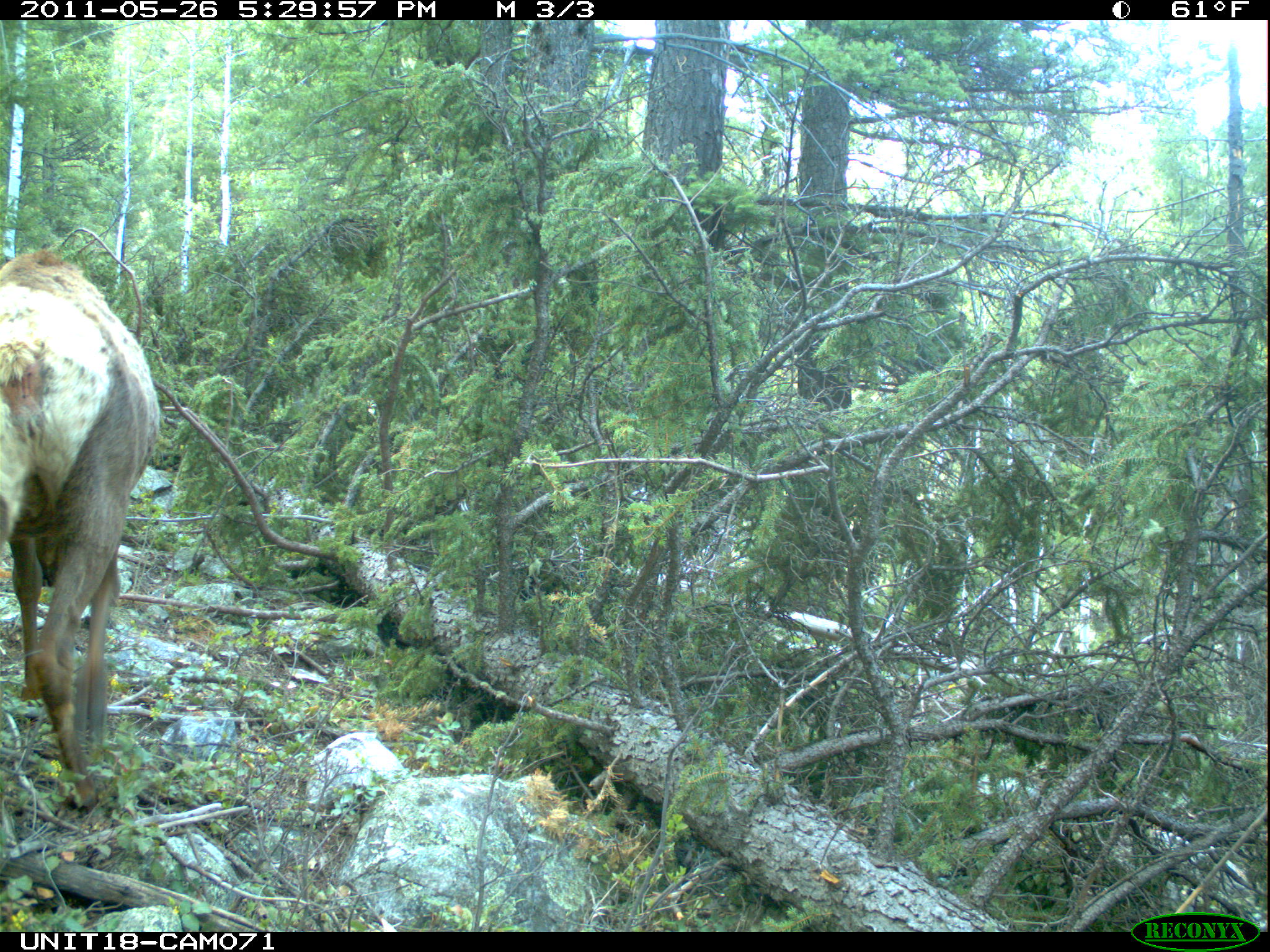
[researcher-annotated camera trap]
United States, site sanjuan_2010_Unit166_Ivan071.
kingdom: Animalia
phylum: Chordata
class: Mammalia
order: Artiodactyla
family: Cervidae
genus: Cervus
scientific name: Cervus elaphus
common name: red deer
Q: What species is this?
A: Cervus elaphus (red deer).